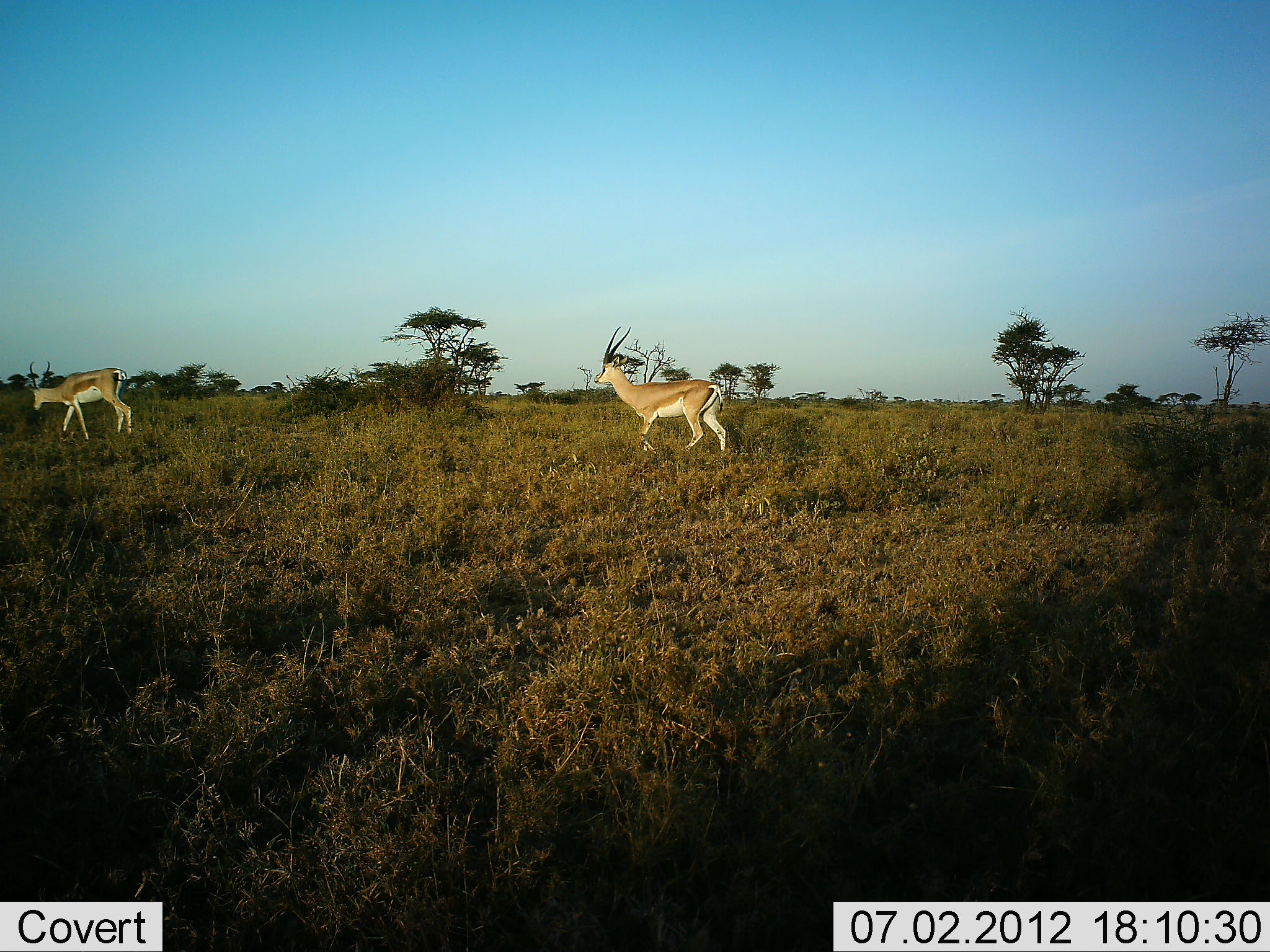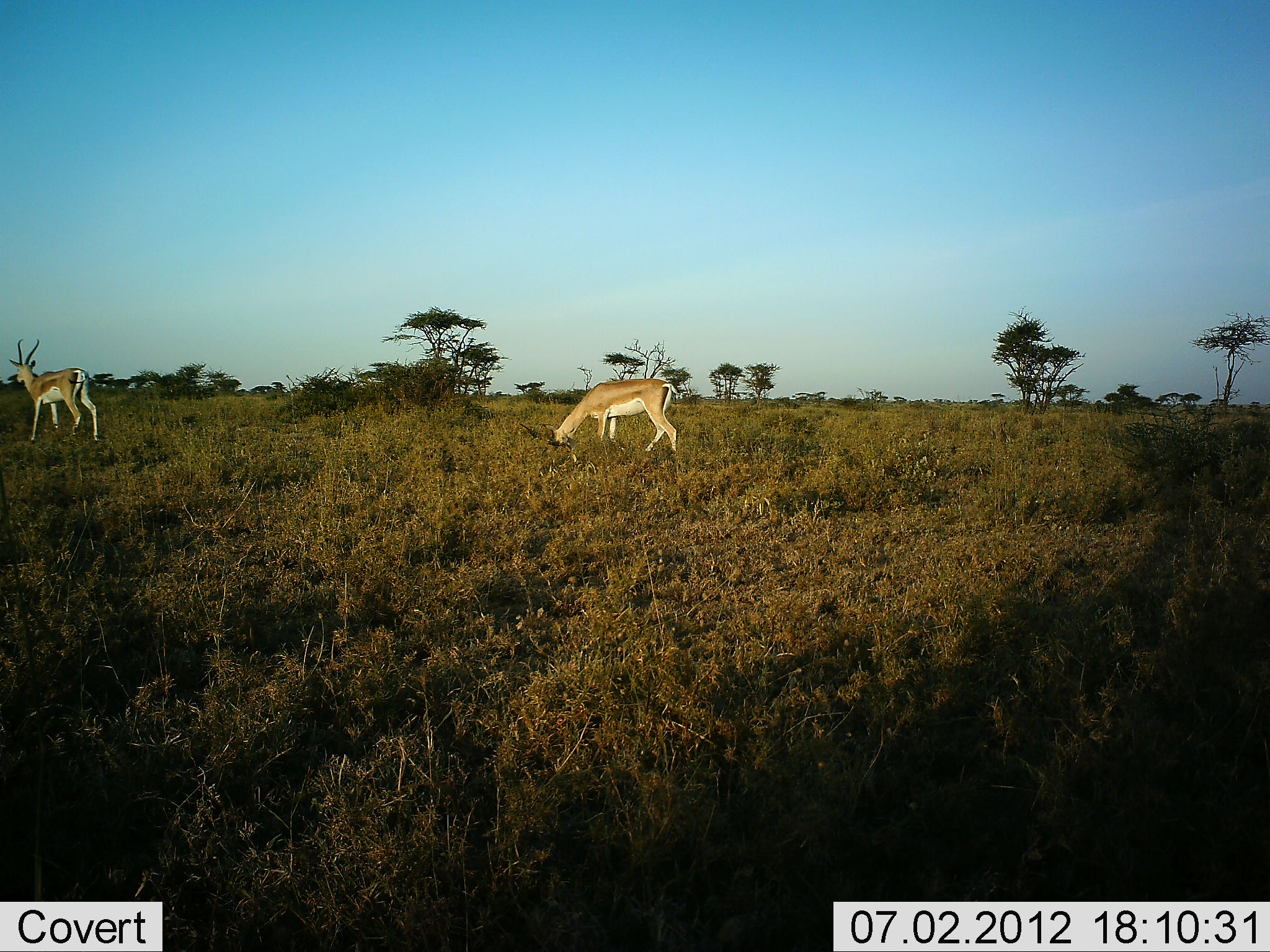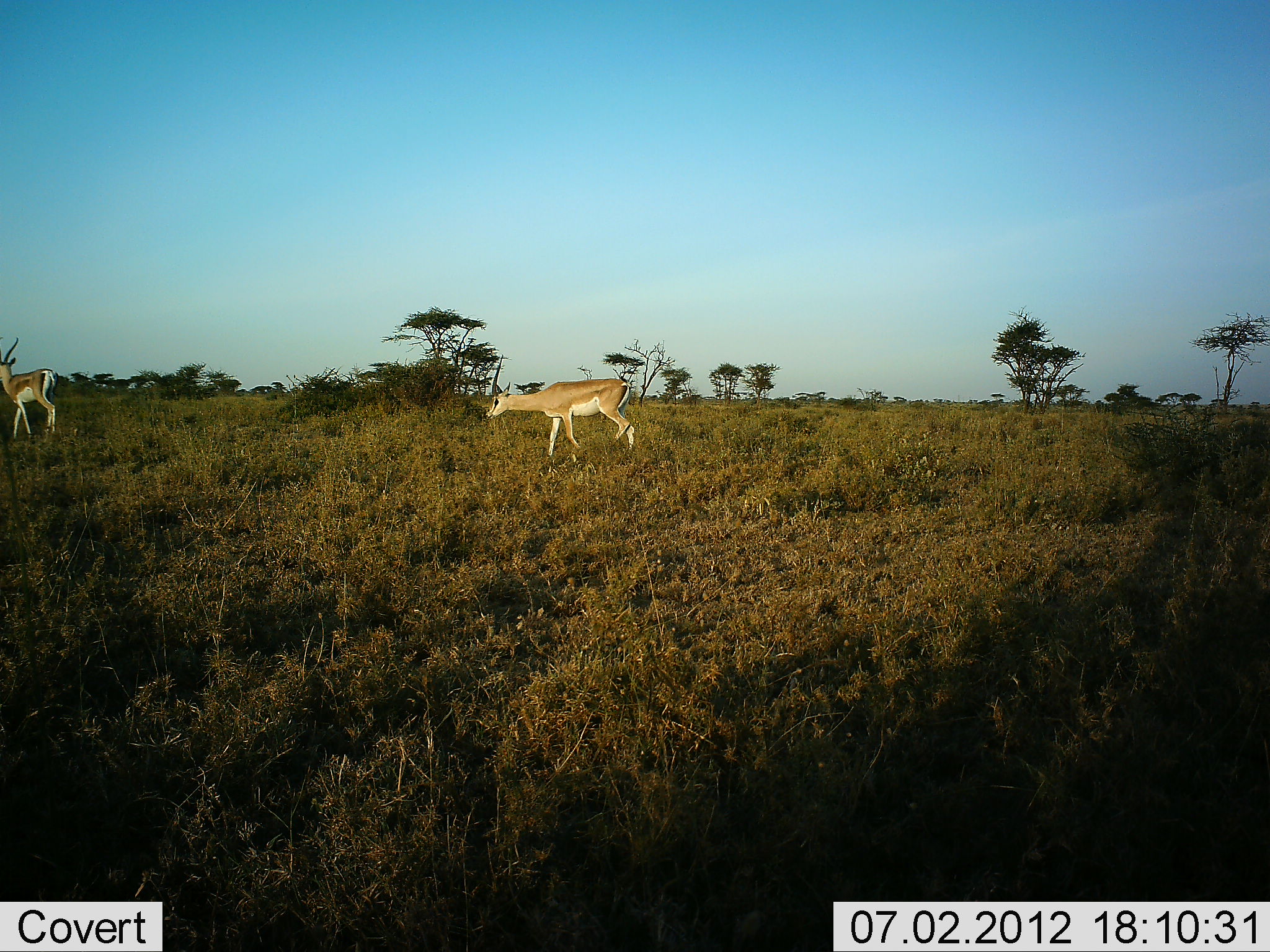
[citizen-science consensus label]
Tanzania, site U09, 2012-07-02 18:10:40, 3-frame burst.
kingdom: Animalia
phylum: Chordata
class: Mammalia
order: Artiodactyla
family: Bovidae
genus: Nanger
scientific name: Nanger granti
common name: grant's gazelle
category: gazellegrants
Gazellegrants (grant's gazelle) (Nanger granti), count 2. Behavior (volunteer vote fractions): standing 20%, resting 0%, moving 70%, interacting 0%. Young present (vote fraction): 0%. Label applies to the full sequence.